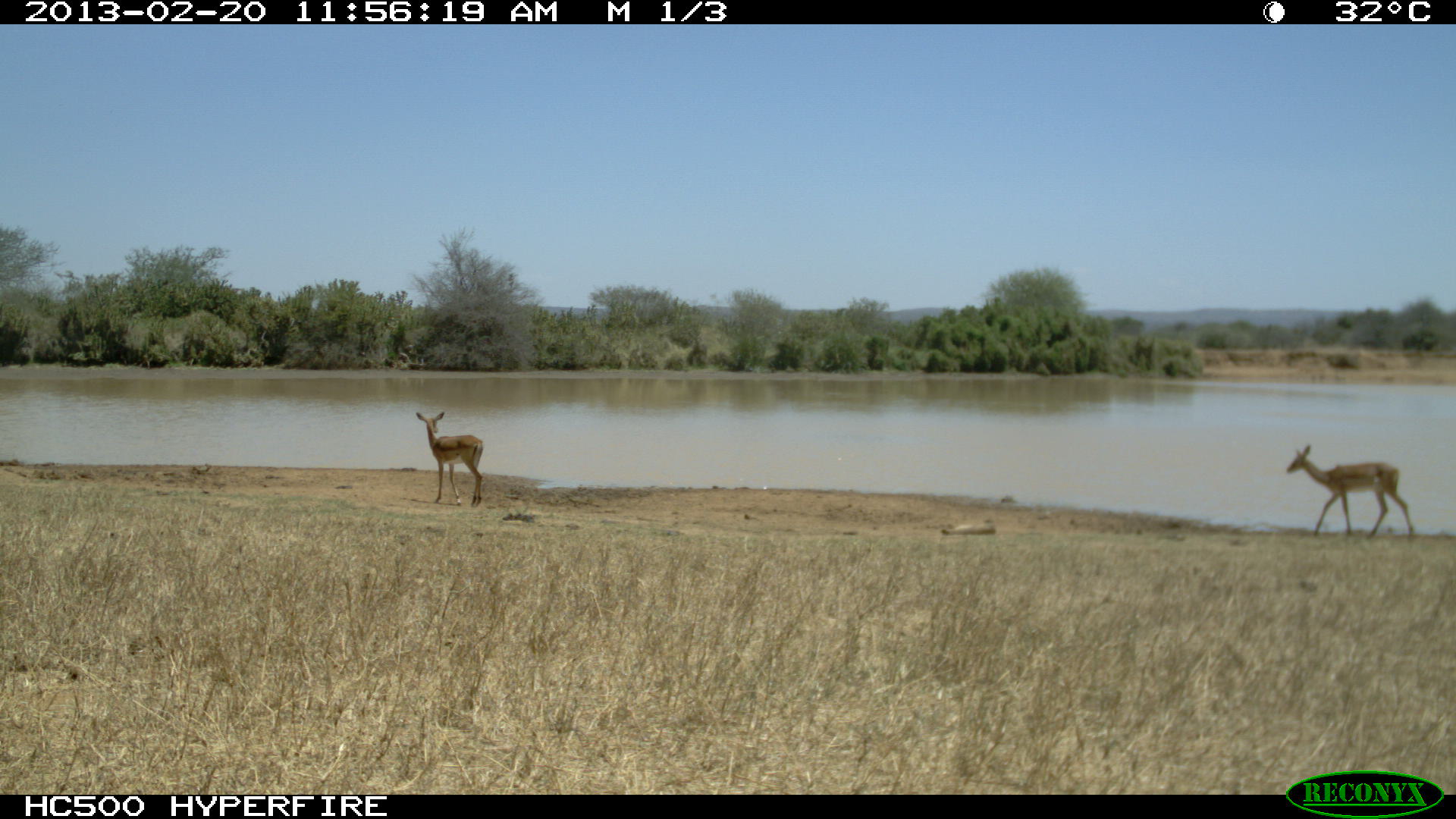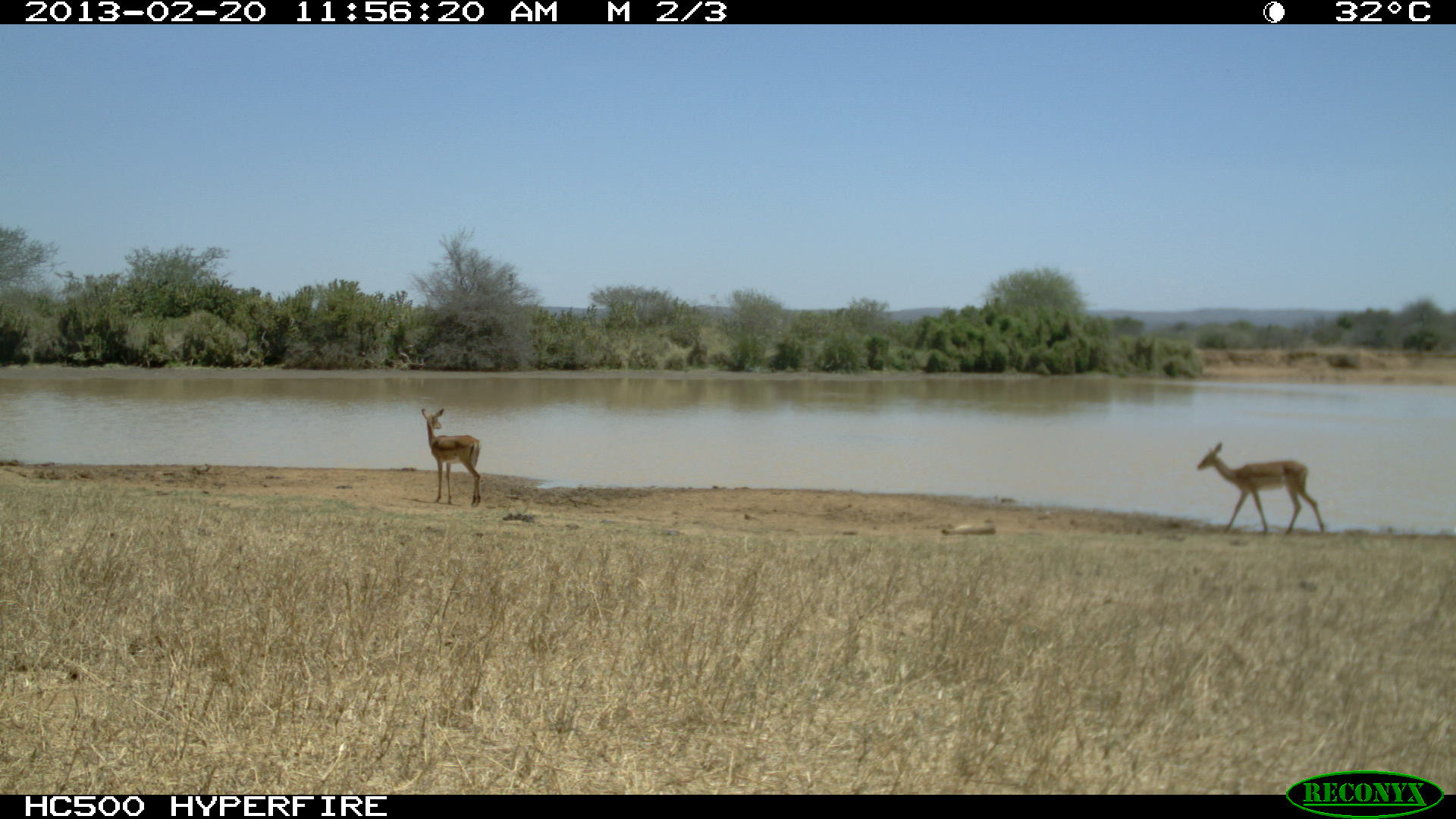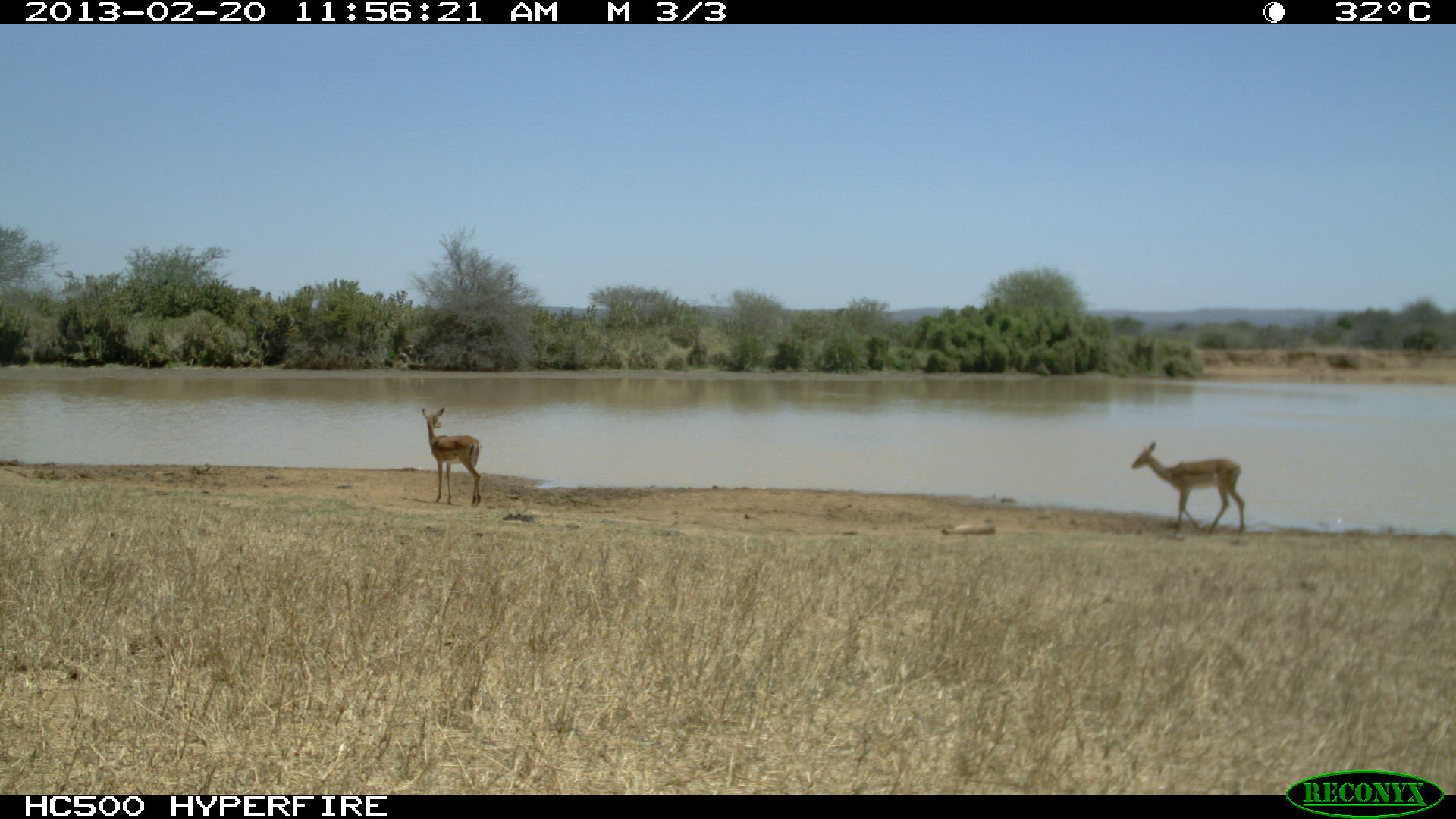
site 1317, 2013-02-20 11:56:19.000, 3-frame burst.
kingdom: Animalia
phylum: Chordata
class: Mammalia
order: Artiodactyla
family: Bovidae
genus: Aepyceros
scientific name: Aepyceros melampus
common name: impala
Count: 1.